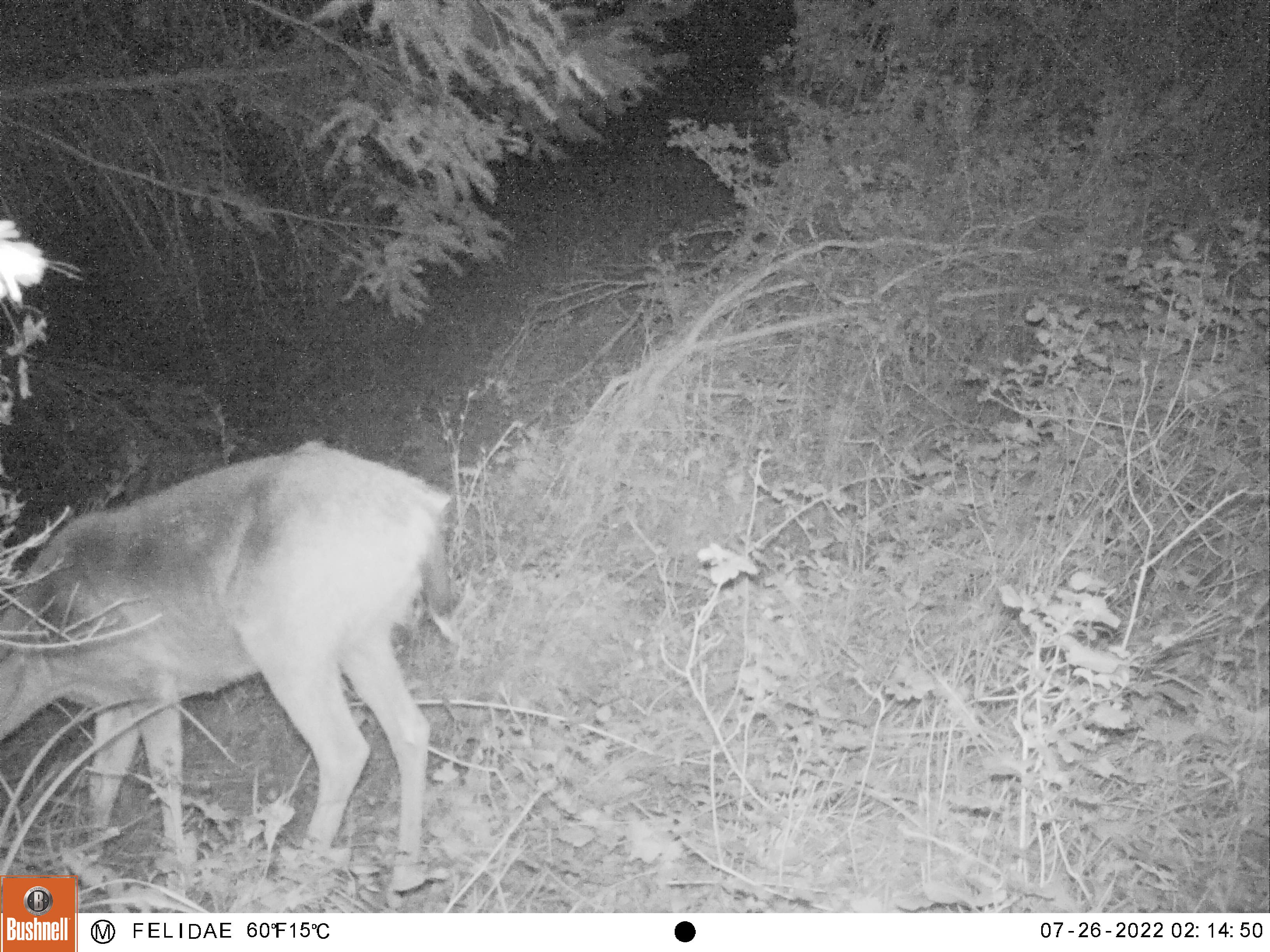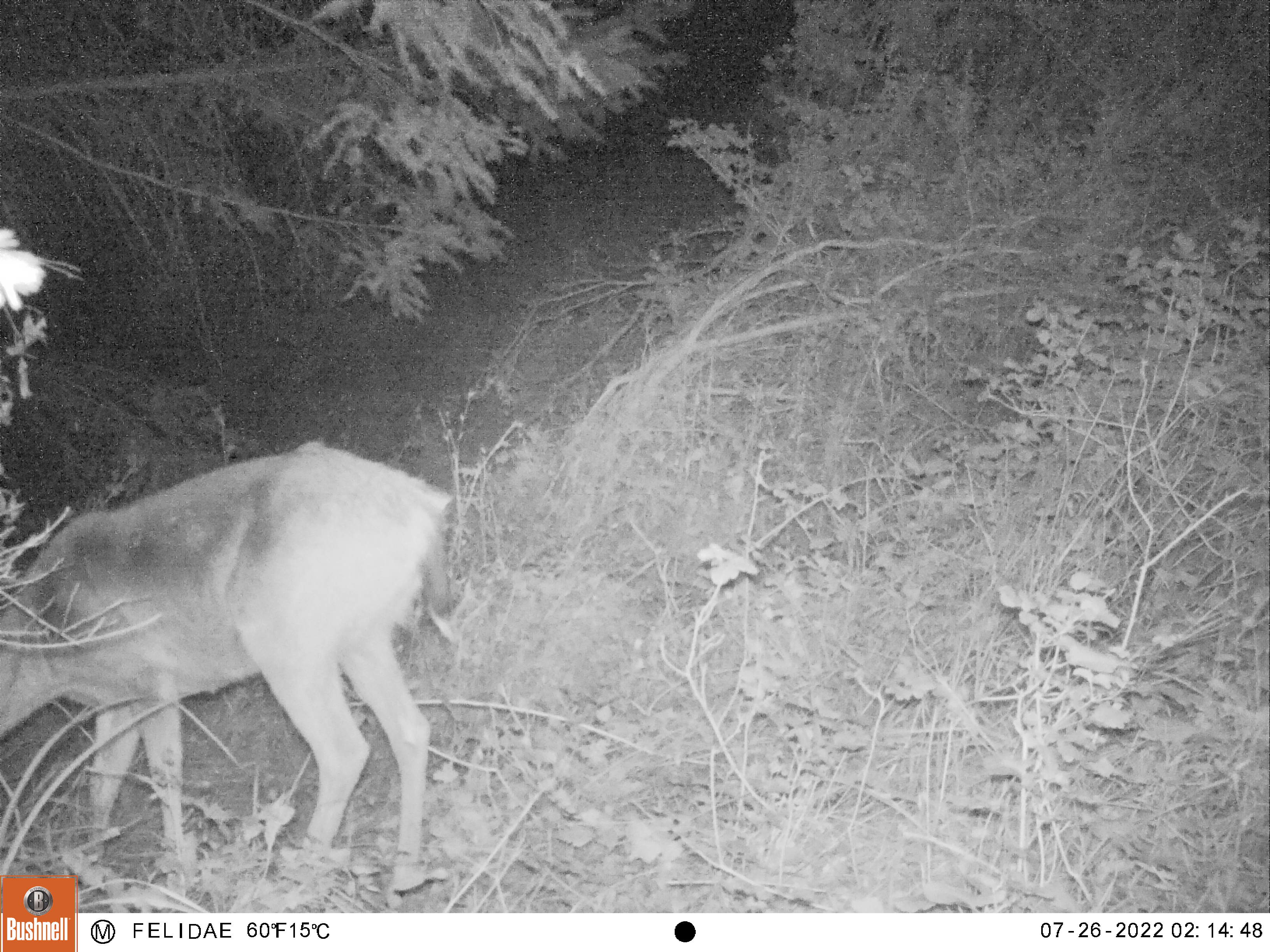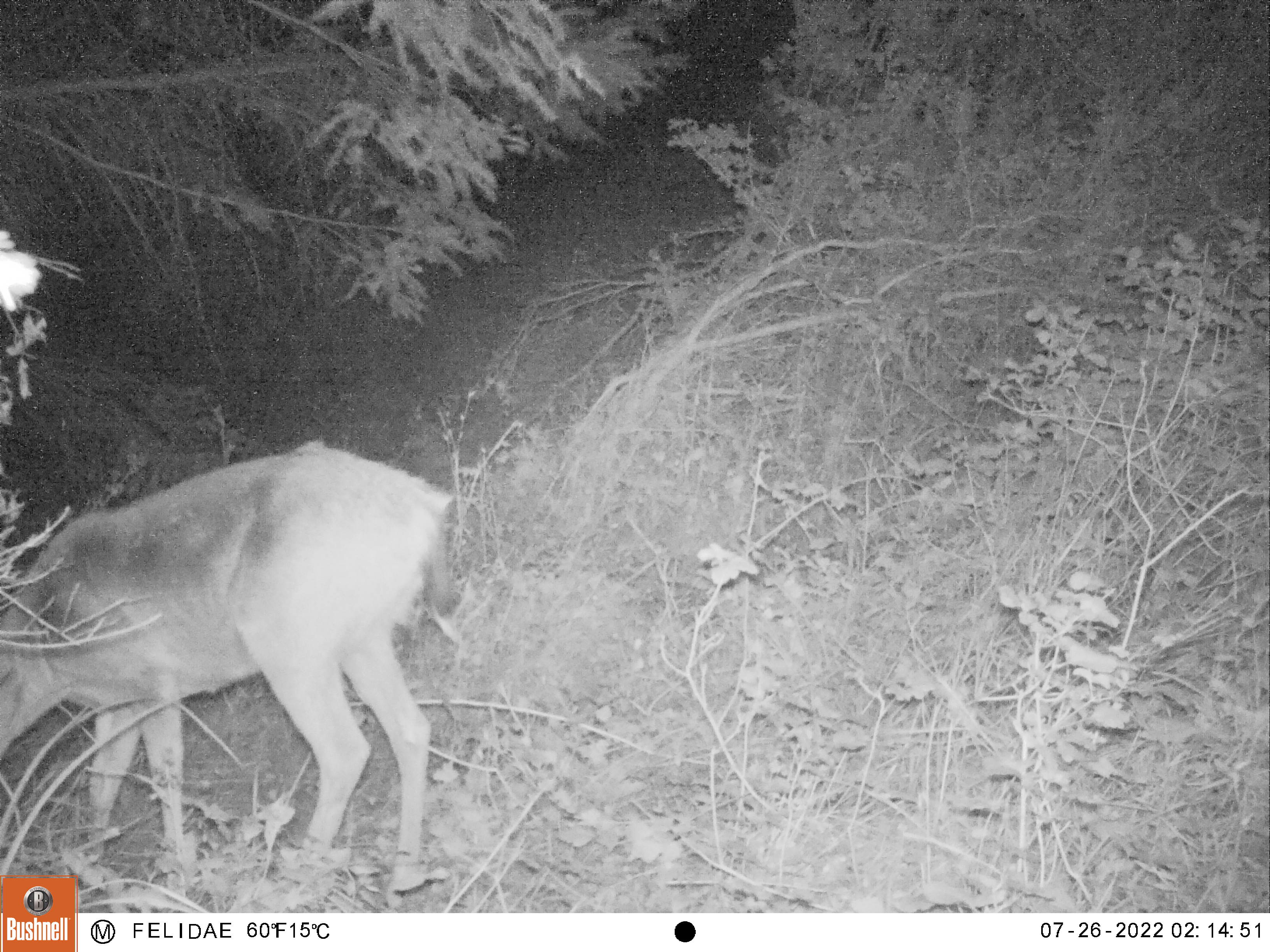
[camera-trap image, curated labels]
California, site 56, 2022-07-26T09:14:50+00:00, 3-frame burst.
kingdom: Animalia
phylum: Chordata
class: Mammalia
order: Artiodactyla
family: Cervidae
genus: Odocoileus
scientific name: Odocoileus hemionus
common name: mule deer